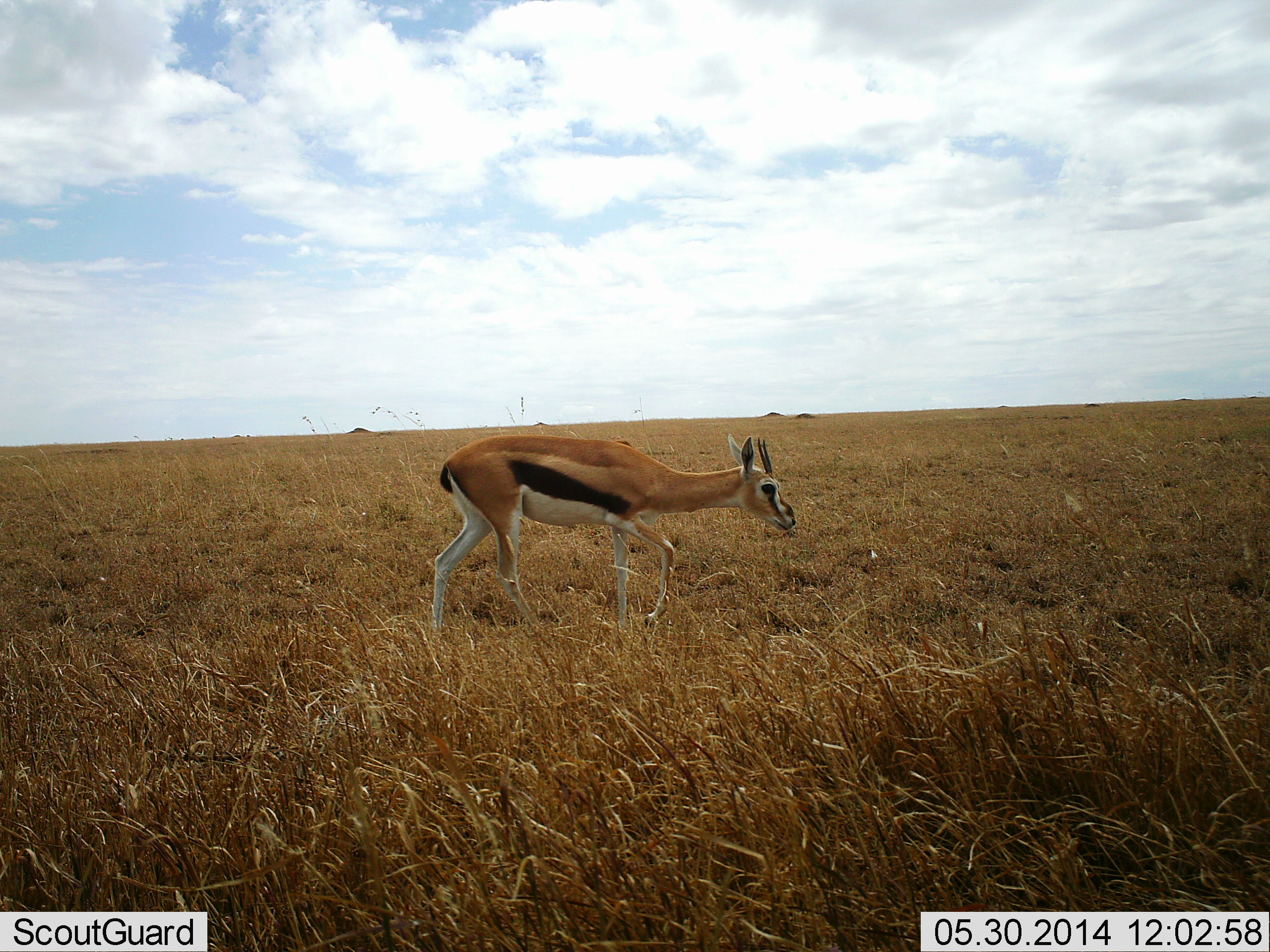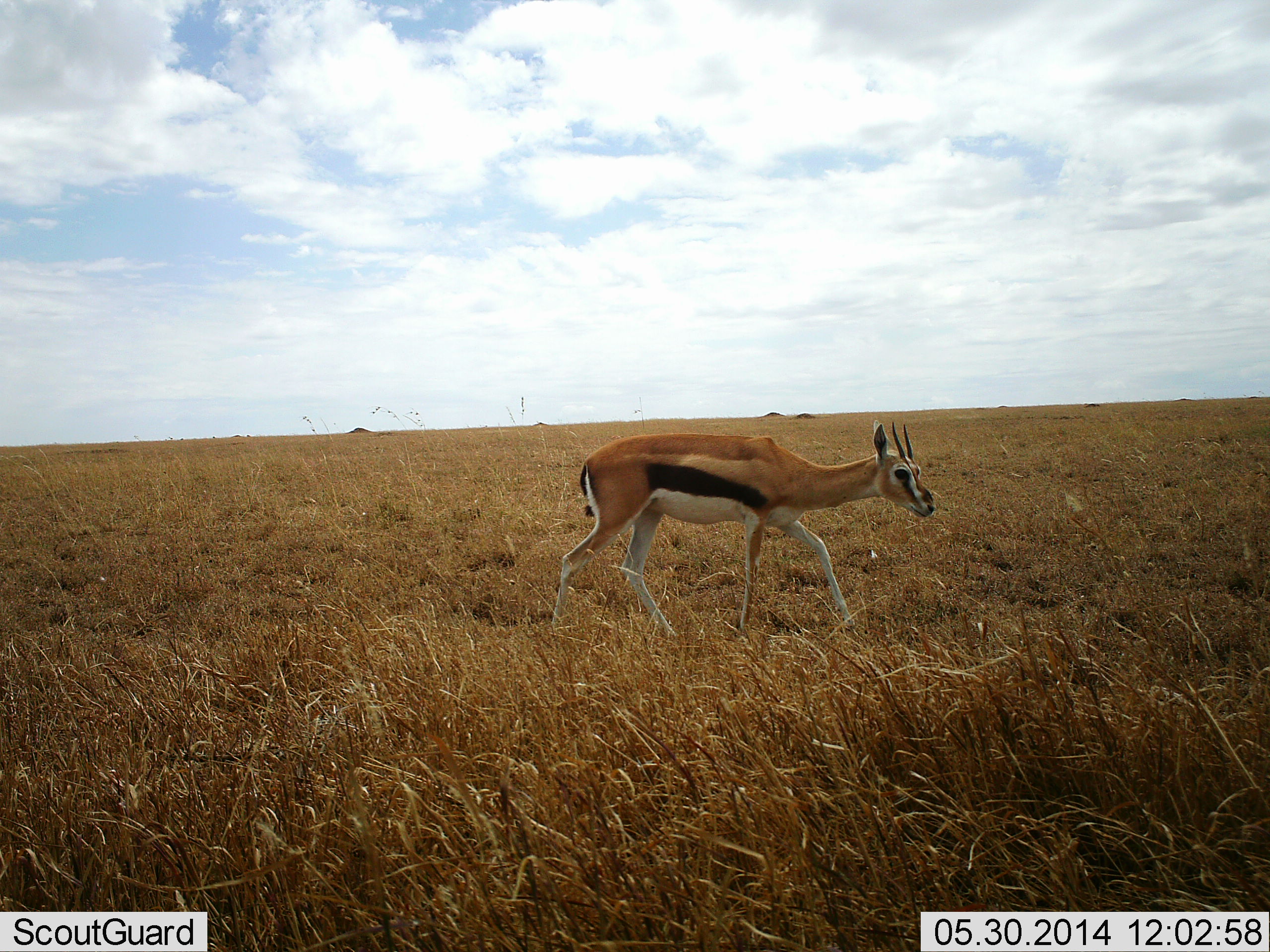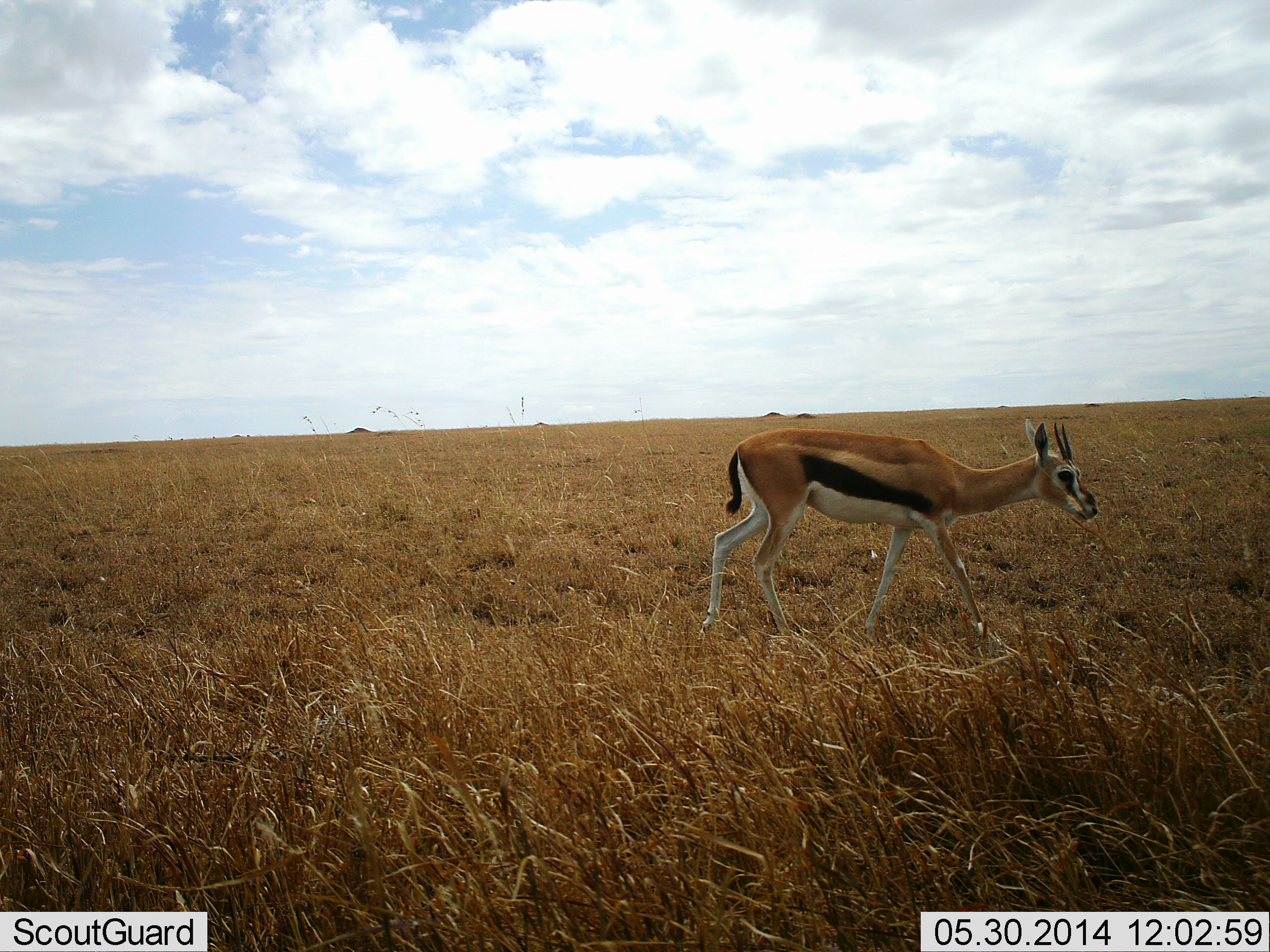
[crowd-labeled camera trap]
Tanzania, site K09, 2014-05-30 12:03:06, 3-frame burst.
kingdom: Animalia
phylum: Chordata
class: Mammalia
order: Artiodactyla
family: Bovidae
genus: Eudorcas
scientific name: Eudorcas thomsonii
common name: thomson's gazelle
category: gazellethomsons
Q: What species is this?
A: Gazellethomsons (thomson's gazelle) (Eudorcas thomsonii).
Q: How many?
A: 1.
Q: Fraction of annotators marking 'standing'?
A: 0%.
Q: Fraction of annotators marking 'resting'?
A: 0%.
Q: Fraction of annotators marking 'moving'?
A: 100%.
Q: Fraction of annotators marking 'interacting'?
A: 0%.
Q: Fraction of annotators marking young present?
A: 0%.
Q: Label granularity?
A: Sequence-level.